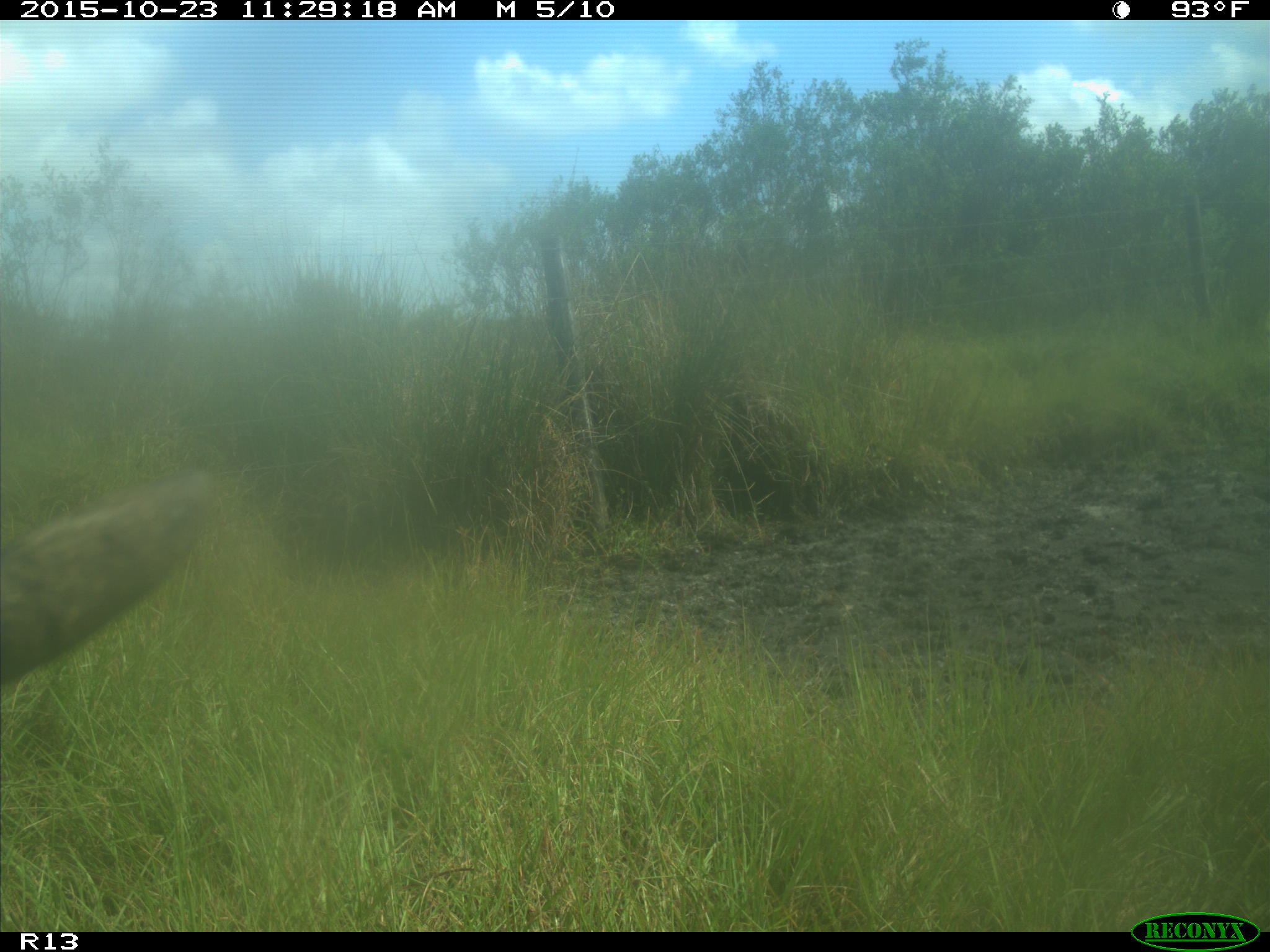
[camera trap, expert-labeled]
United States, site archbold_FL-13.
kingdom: Animalia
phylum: Chordata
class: Mammalia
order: Artiodactyla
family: Bovidae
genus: Bos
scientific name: Bos taurus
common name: domestic cow